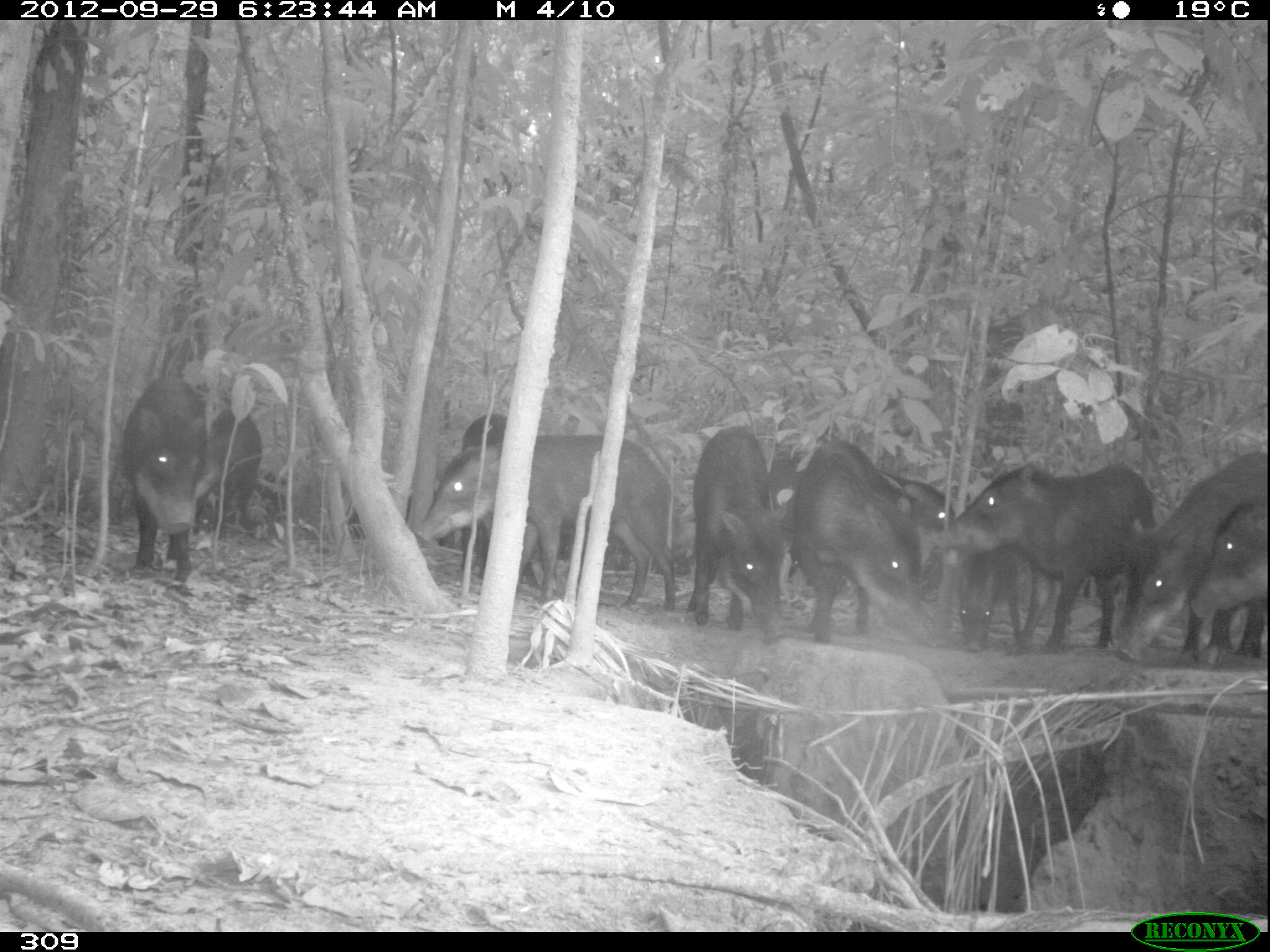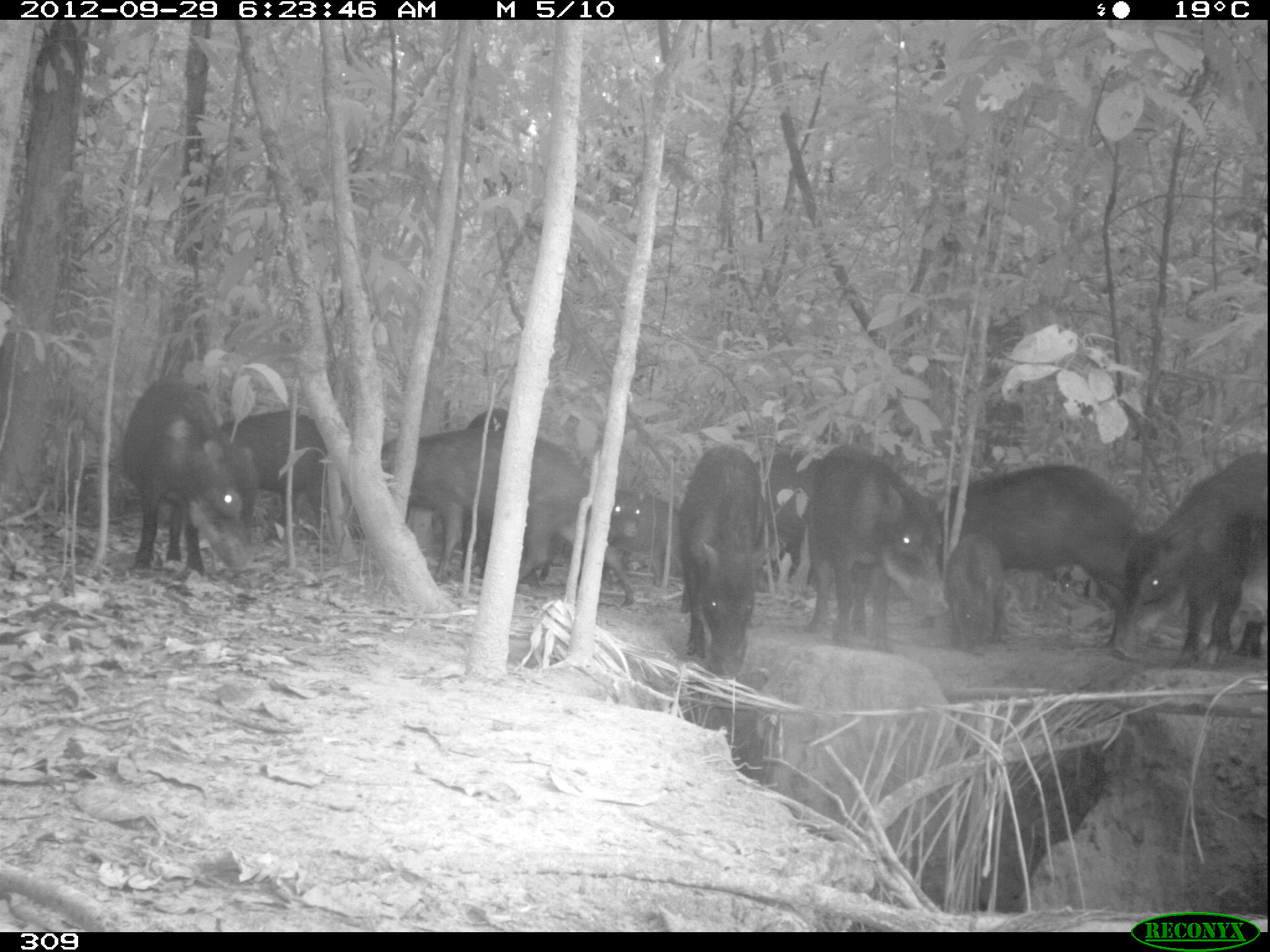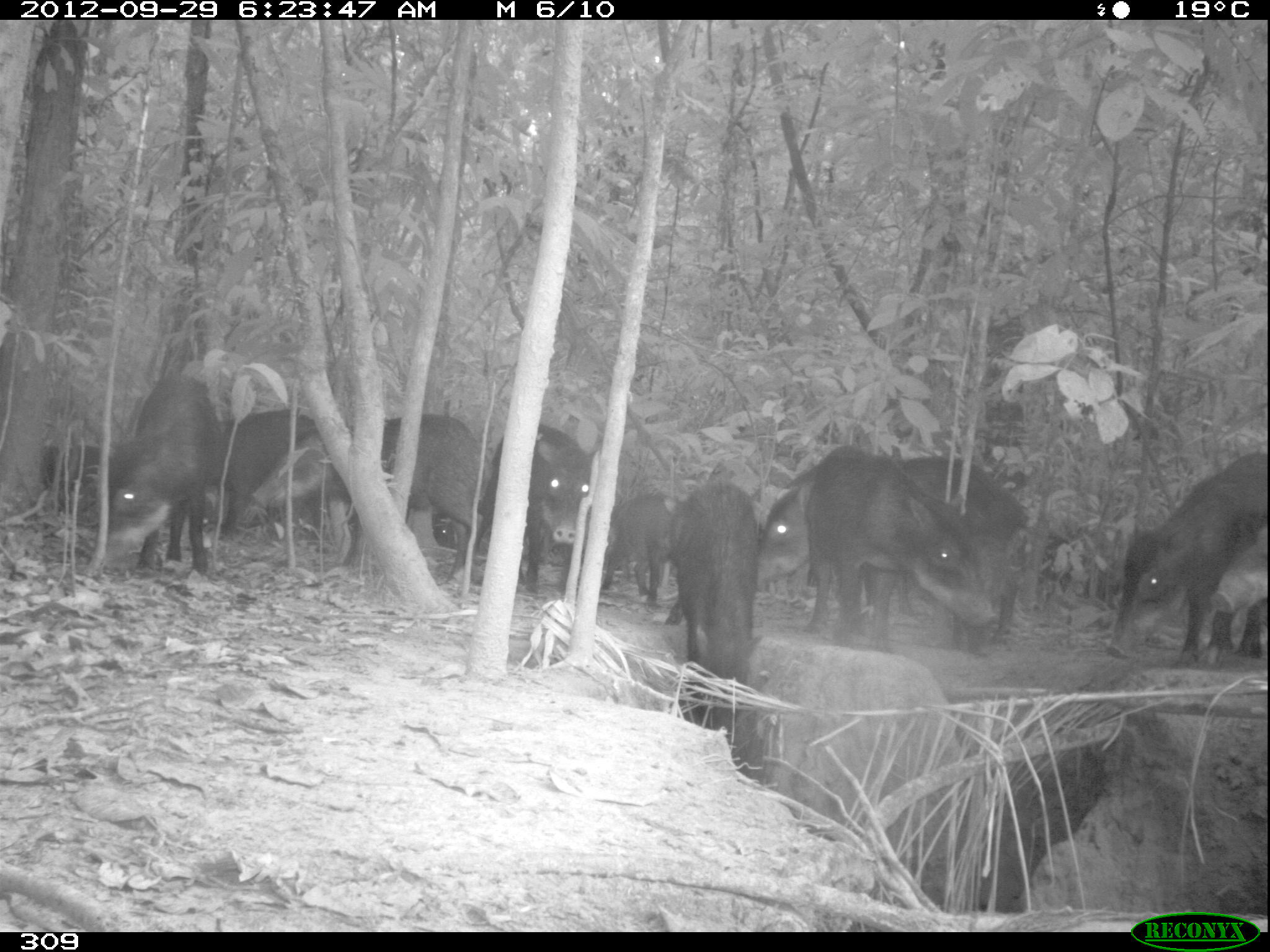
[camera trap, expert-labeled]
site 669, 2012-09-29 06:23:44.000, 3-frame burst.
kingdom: Animalia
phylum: Chordata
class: Mammalia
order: Artiodactyla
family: Tayassuidae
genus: Tayassu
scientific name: Tayassu pecari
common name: white-lipped peccary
Tayassu pecari (white-lipped peccary).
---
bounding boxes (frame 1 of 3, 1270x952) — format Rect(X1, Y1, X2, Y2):
tayassu pecari: Rect(417, 435, 675, 612); Rect(939, 464, 1155, 649); Rect(1117, 450, 1266, 658); Rect(791, 440, 920, 644); Rect(686, 426, 787, 644); Rect(121, 376, 206, 582); Rect(461, 413, 539, 588); Rect(196, 390, 261, 540); Rect(1189, 504, 1267, 616); Rect(959, 548, 1022, 650); Rect(894, 478, 954, 530)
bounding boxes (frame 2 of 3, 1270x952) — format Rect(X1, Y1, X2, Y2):
tayassu pecari: Rect(347, 429, 634, 607); Rect(1112, 453, 1267, 670); Rect(804, 444, 948, 651); Rect(940, 464, 1141, 605); Rect(121, 373, 257, 573); Rect(680, 446, 770, 676); Rect(460, 408, 553, 581); Rect(221, 411, 326, 546); Rect(756, 448, 823, 586); Rect(944, 533, 1006, 652); Rect(607, 490, 683, 587); Rect(1237, 553, 1267, 621)